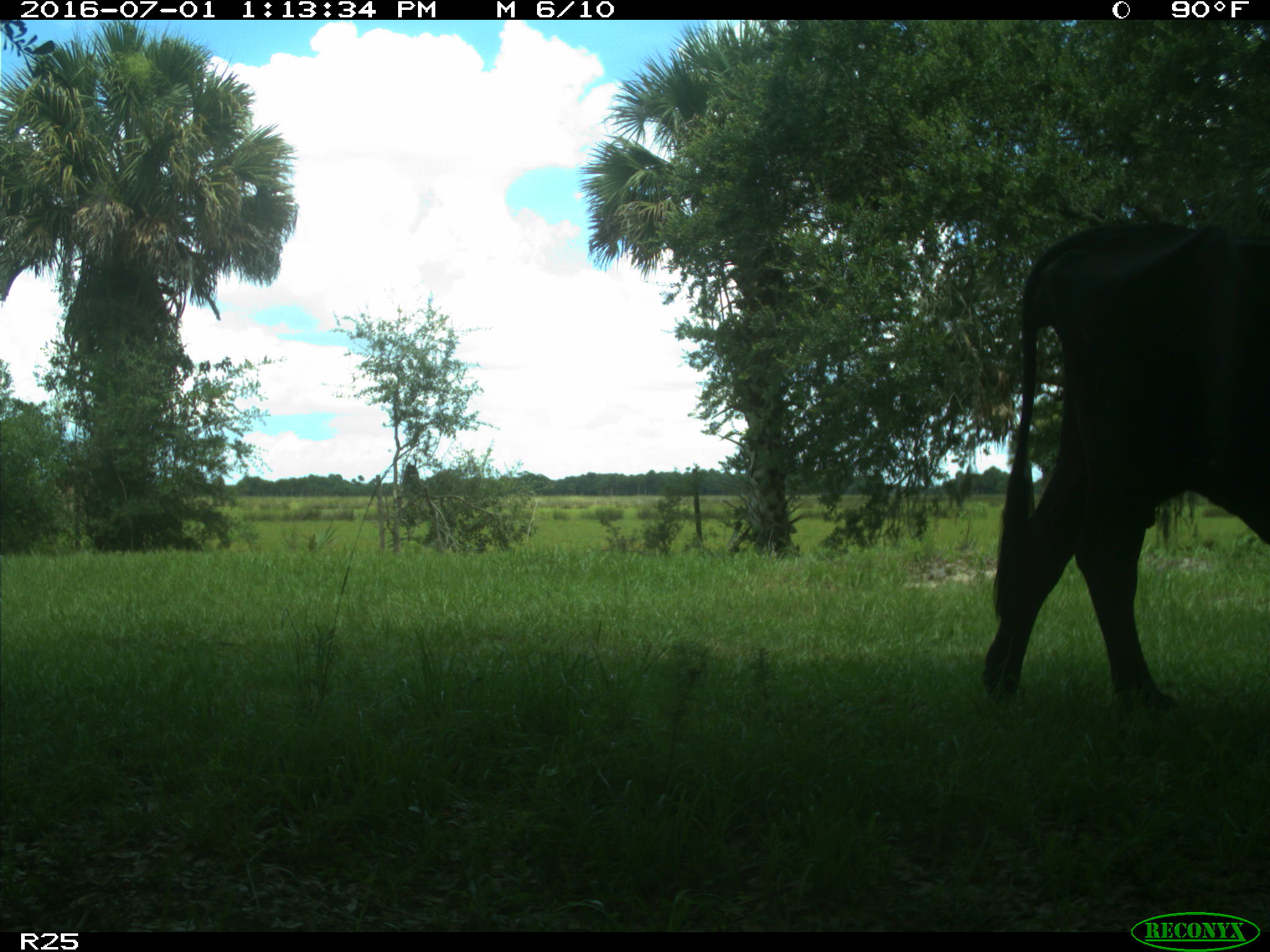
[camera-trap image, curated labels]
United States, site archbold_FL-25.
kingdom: Animalia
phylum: Chordata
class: Mammalia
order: Artiodactyla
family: Bovidae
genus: Bos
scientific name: Bos taurus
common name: domestic cow